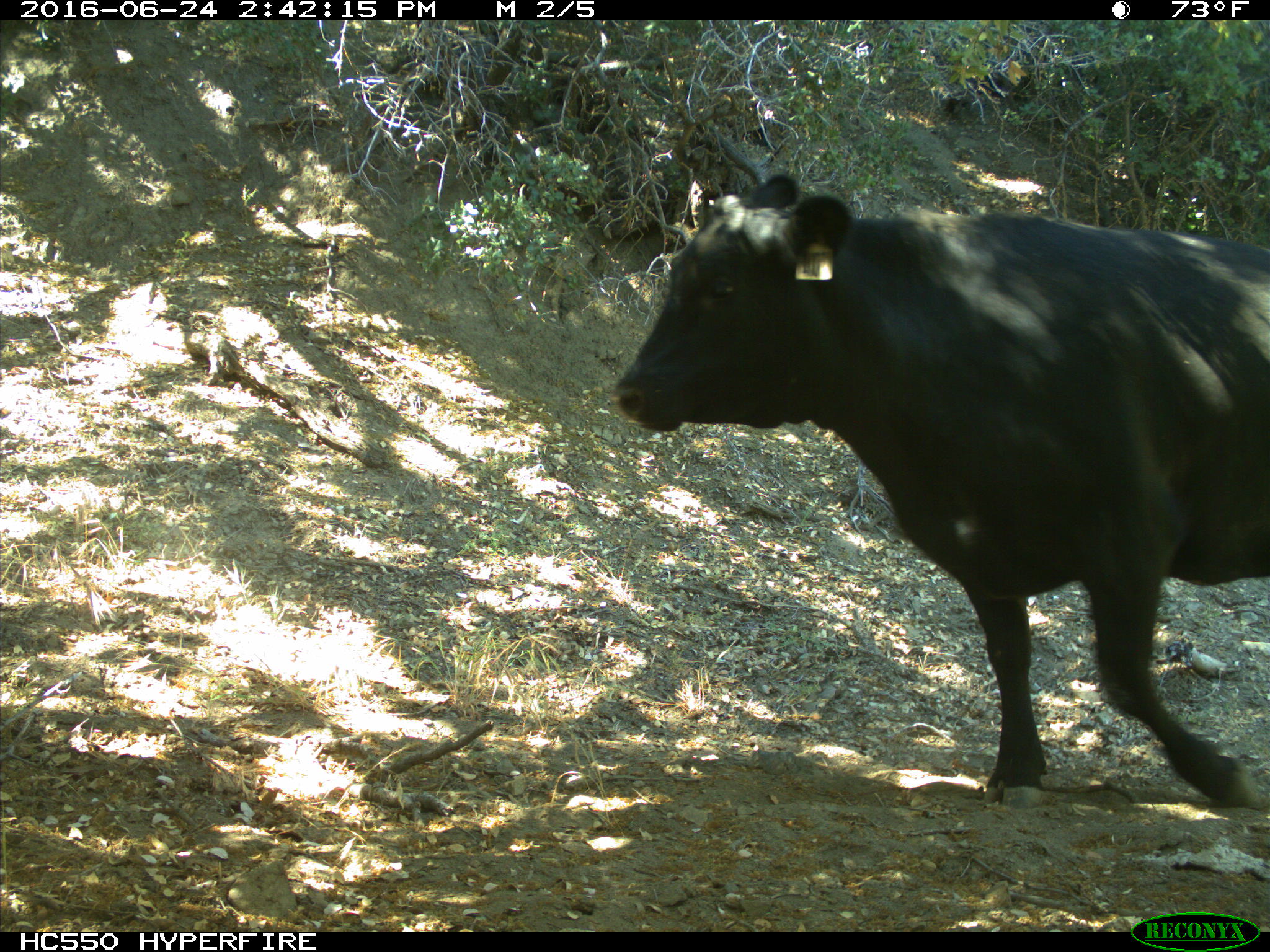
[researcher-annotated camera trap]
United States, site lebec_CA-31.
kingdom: Animalia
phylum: Chordata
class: Mammalia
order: Artiodactyla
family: Bovidae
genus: Bos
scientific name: Bos taurus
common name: domestic cow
Bos taurus (domestic cow).